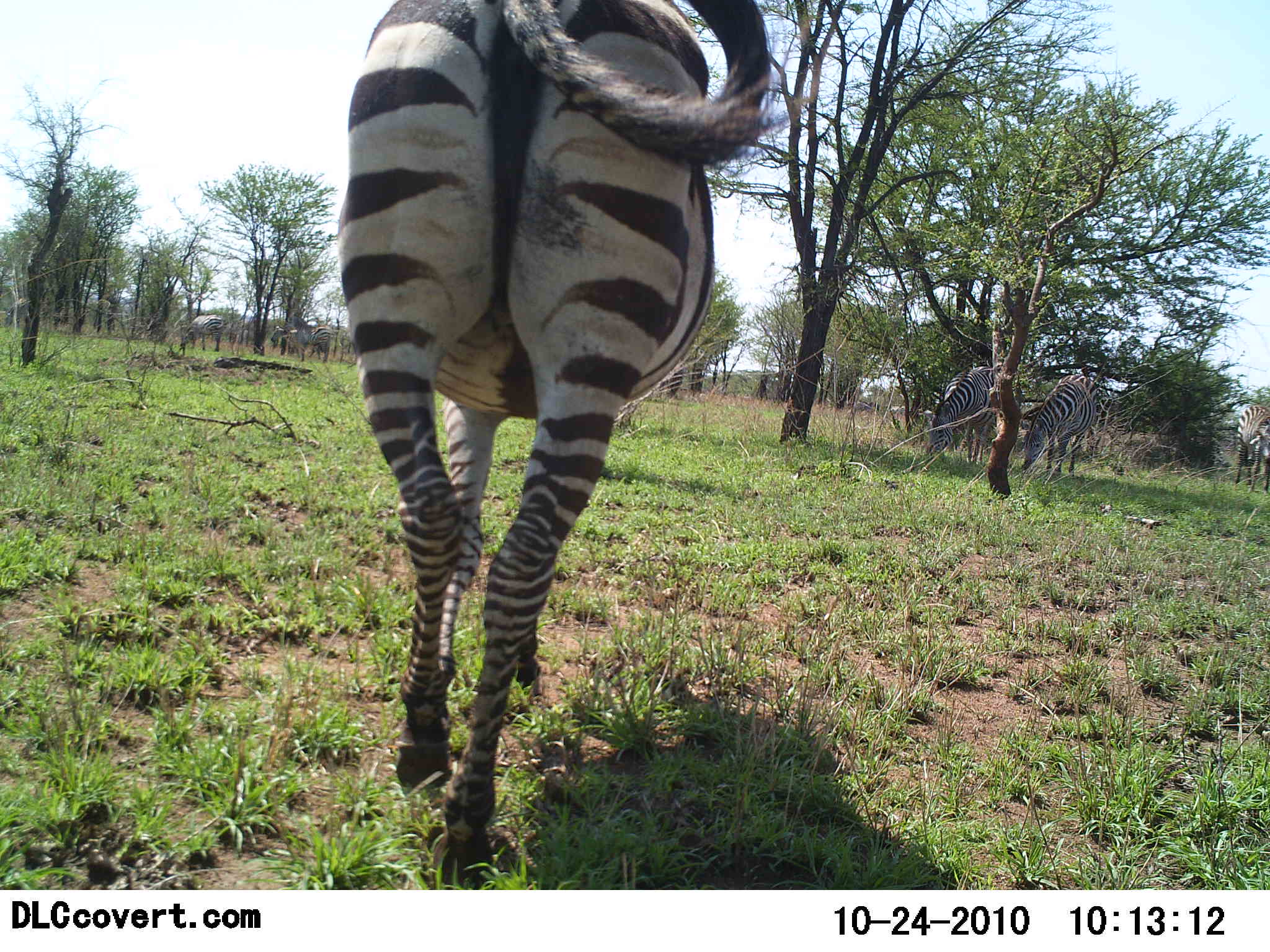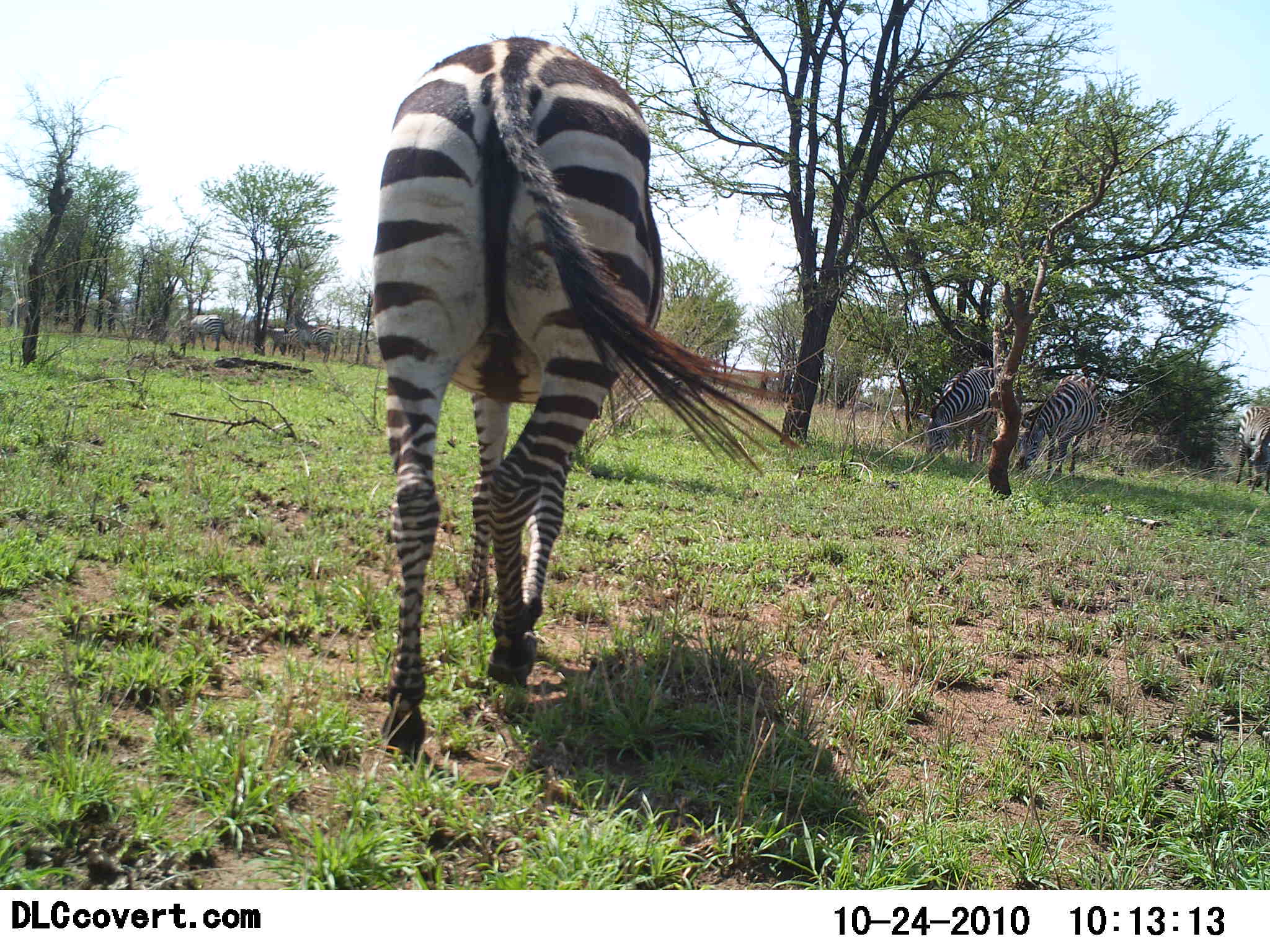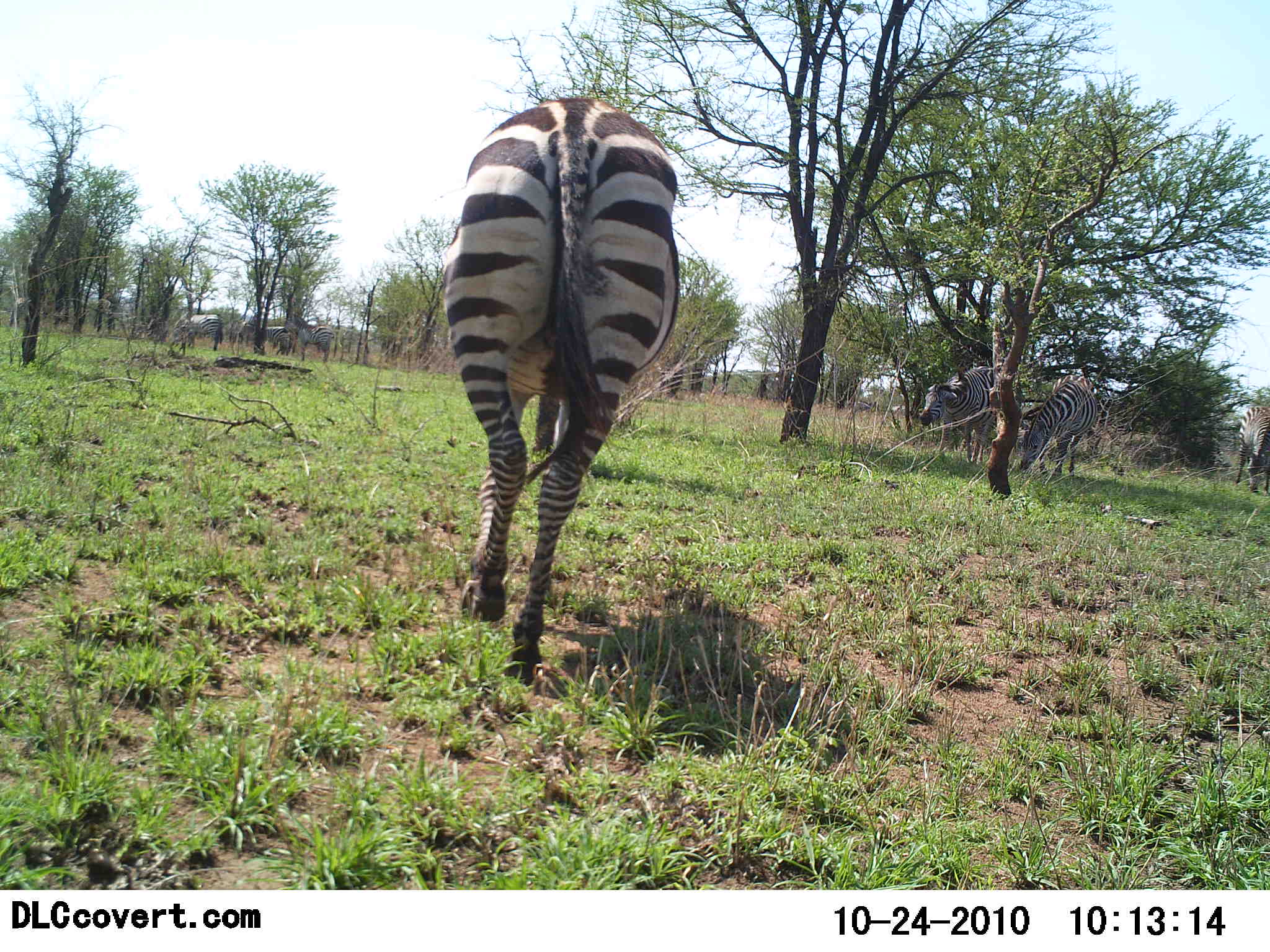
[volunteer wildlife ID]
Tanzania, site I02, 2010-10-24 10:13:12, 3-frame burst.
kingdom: Animalia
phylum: Chordata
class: Mammalia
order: Perissodactyla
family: Equidae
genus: Equus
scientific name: Equus quagga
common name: plains zebra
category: zebra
Zebra (plains zebra) (Equus quagga), count 7. Behavior (volunteer vote fractions): standing 31%, resting 0%, moving 100%, interacting 0%. Young present (vote fraction): 6%. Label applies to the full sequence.